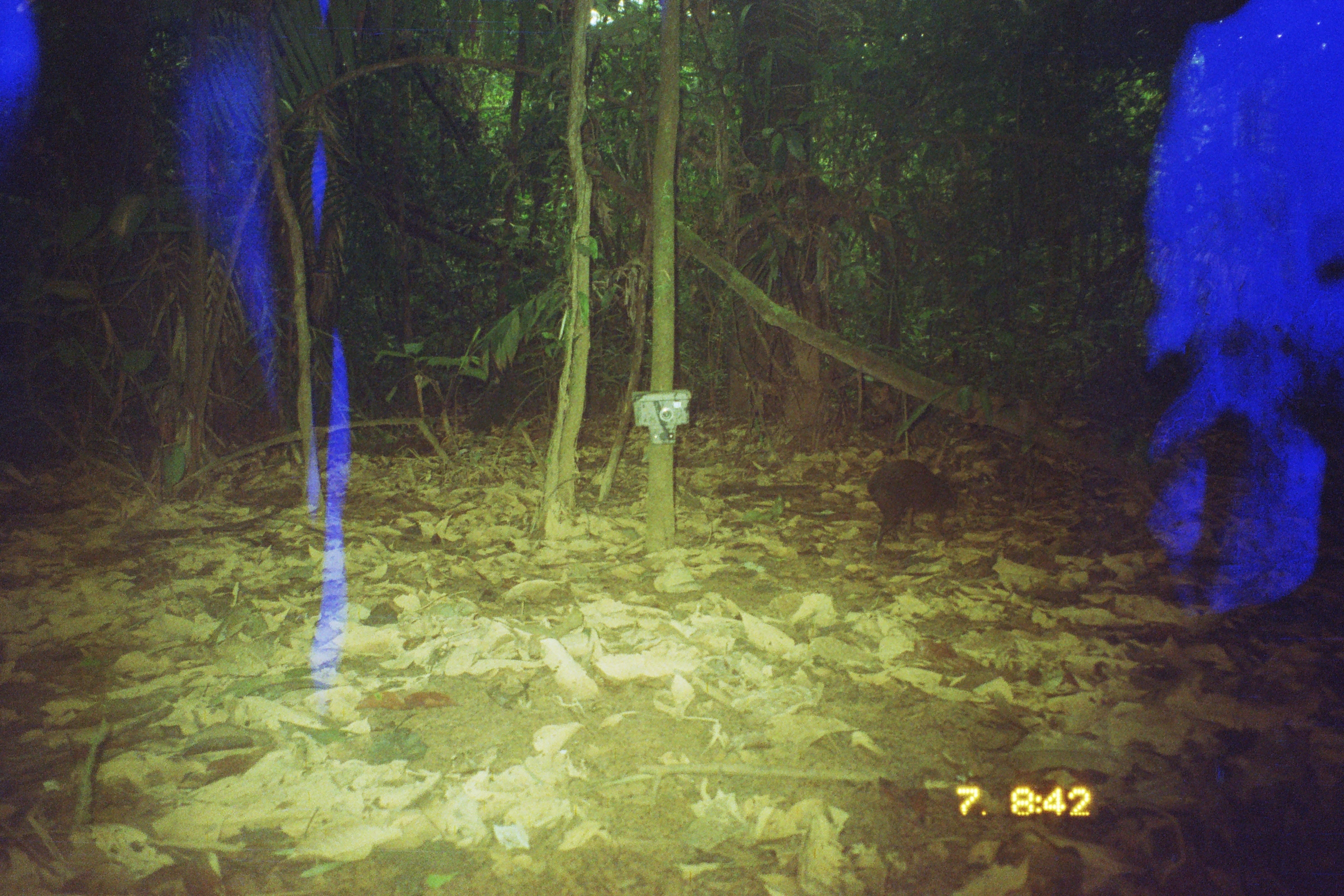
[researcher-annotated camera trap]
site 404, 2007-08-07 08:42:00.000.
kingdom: Animalia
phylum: Chordata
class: Mammalia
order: Rodentia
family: Dasyproctidae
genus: Dasyprocta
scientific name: Dasyprocta punctata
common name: central american agouti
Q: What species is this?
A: Dasyprocta punctata (central american agouti).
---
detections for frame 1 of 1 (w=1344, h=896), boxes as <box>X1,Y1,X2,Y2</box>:
dasyprocta punctata: <box>867,460,956,552</box>